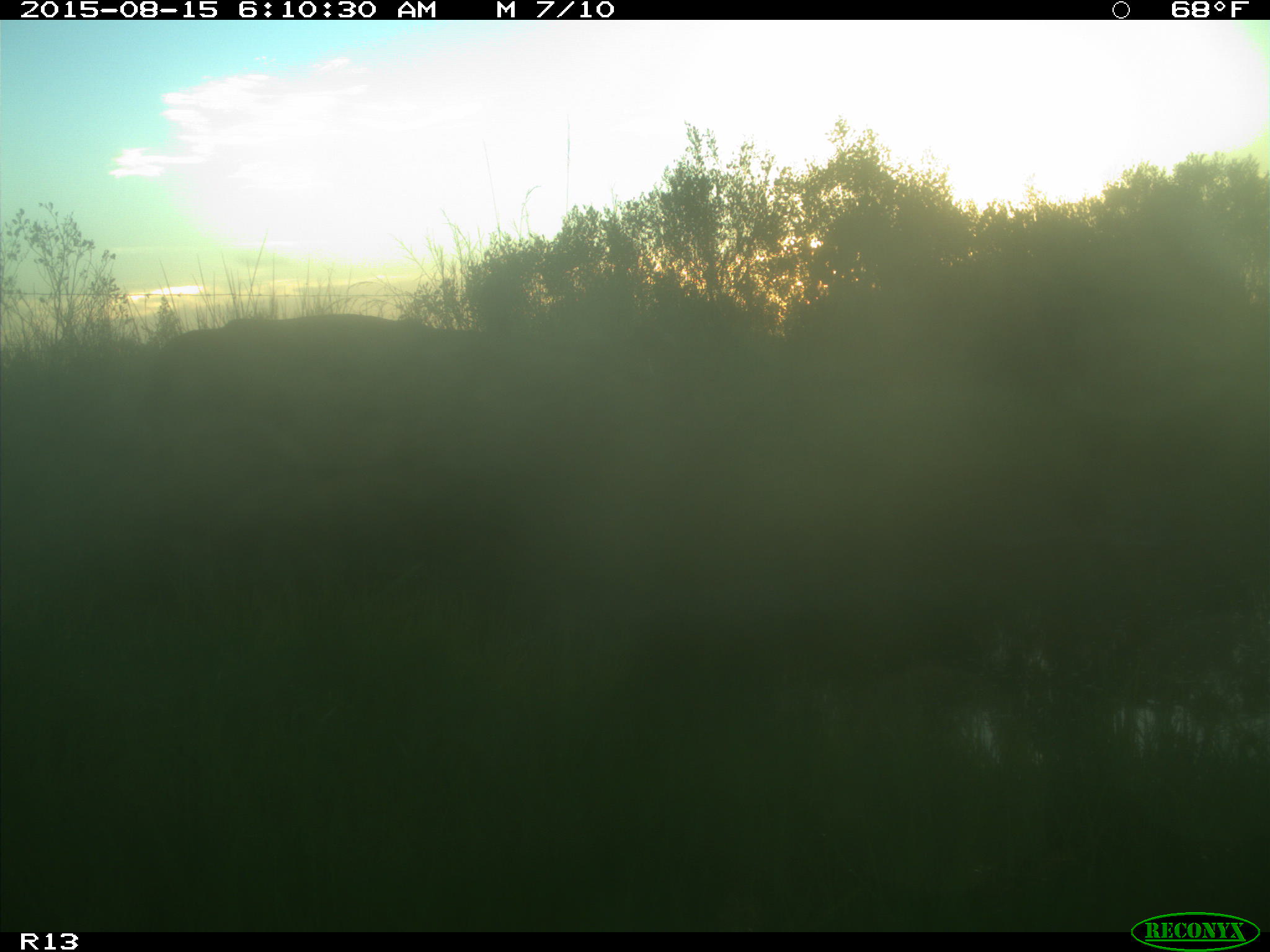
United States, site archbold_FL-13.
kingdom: Animalia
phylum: Chordata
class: Mammalia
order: Artiodactyla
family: Bovidae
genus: Bos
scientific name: Bos taurus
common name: domestic cow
Bos taurus (domestic cow).